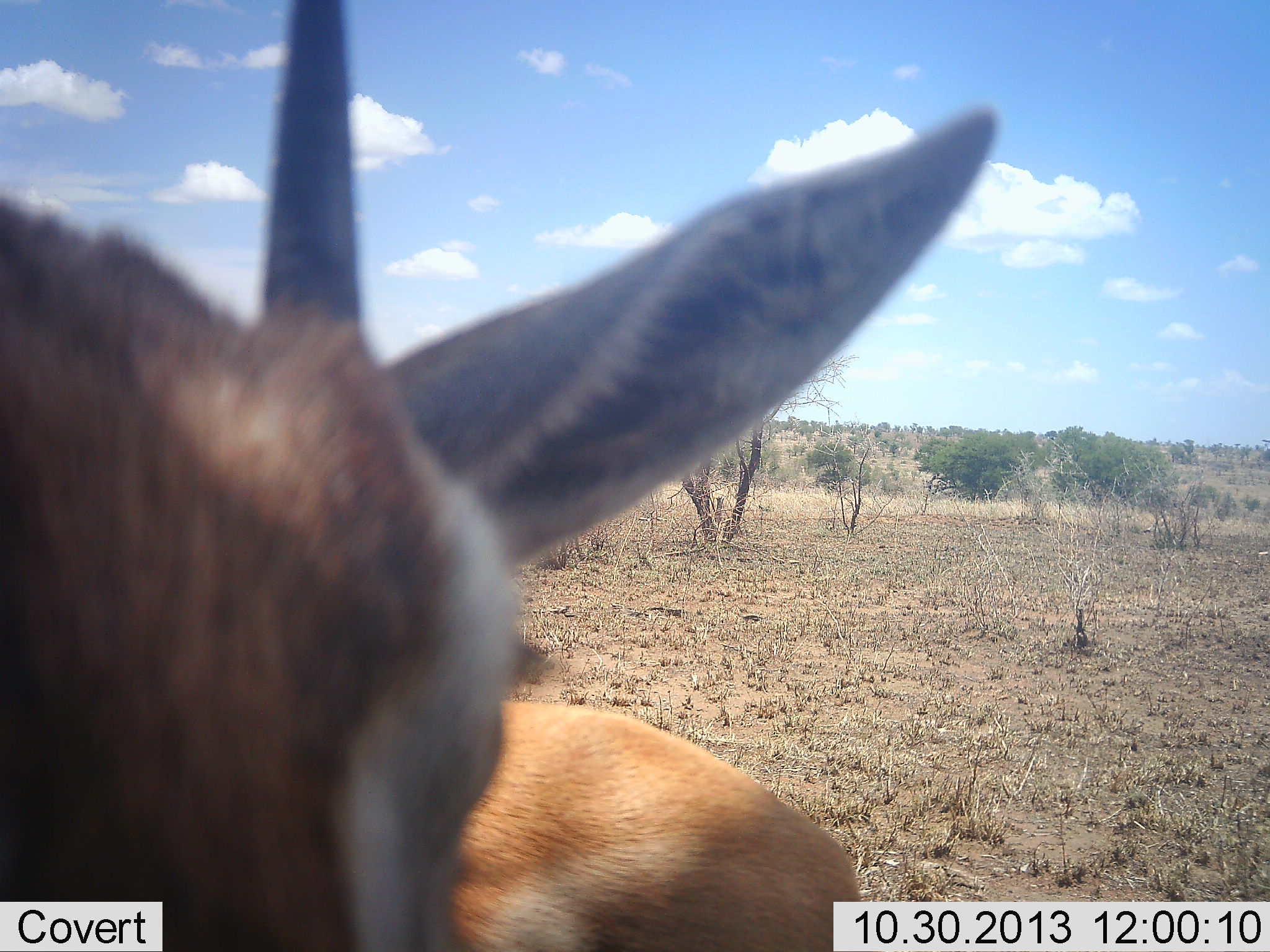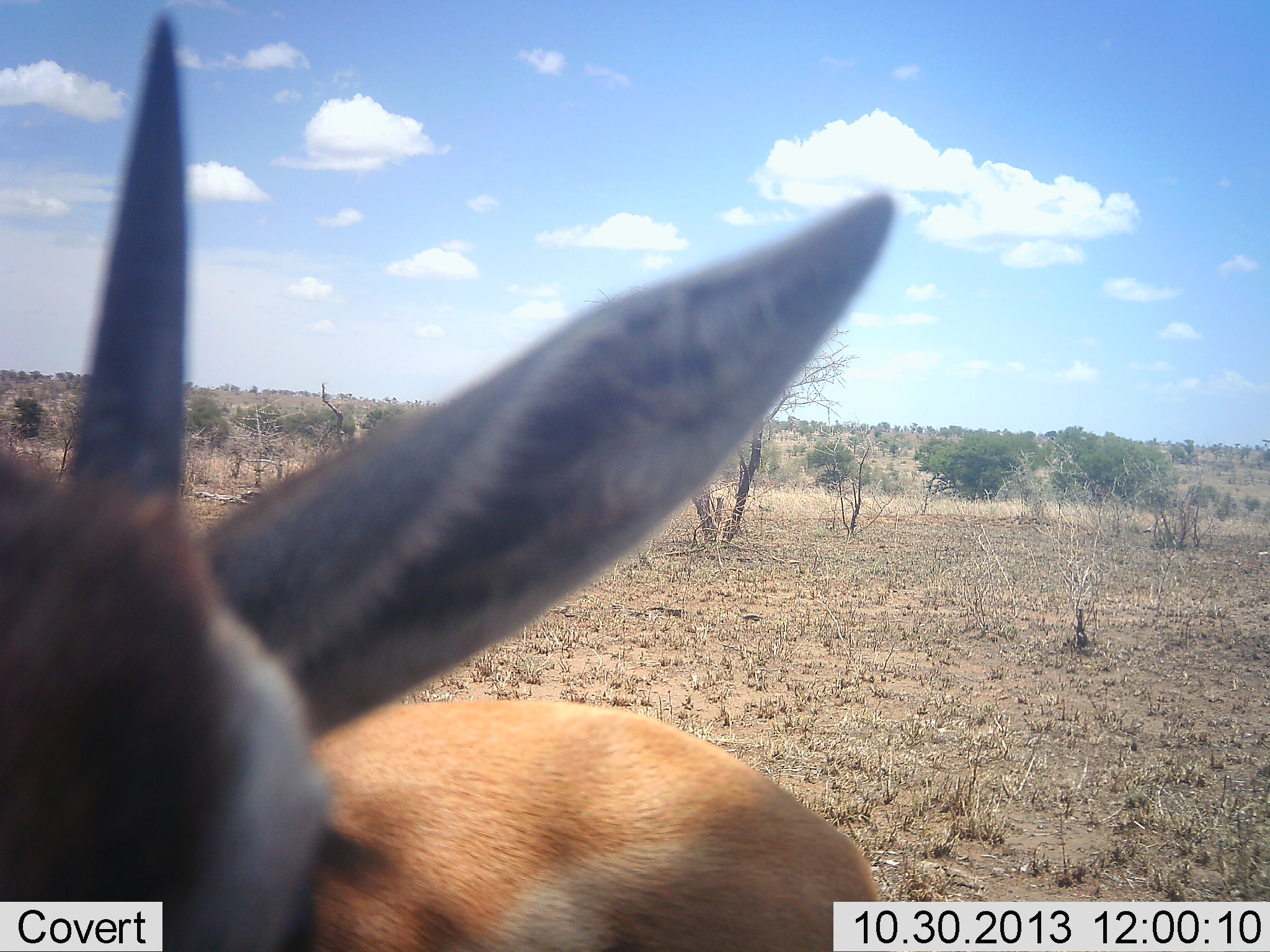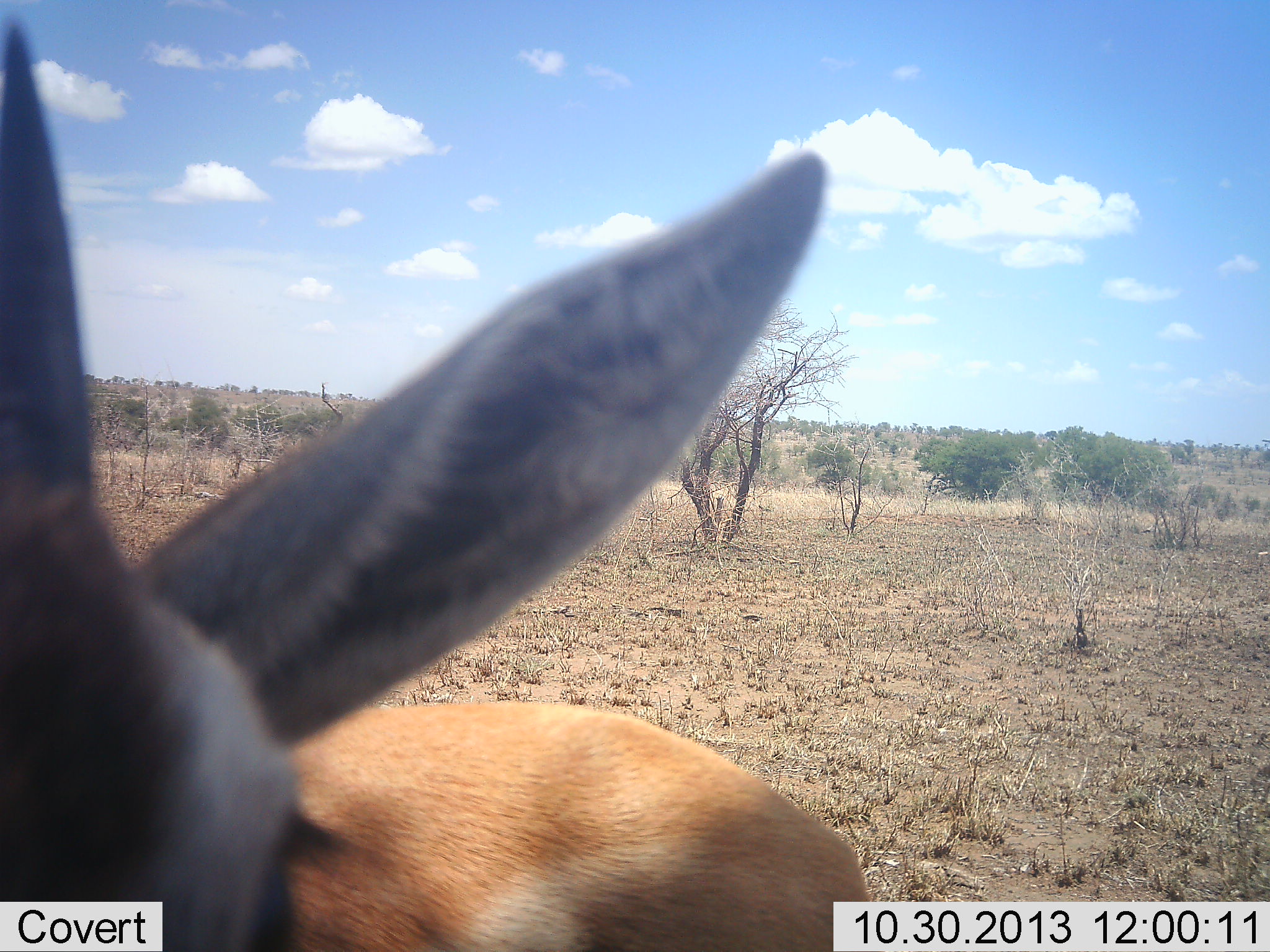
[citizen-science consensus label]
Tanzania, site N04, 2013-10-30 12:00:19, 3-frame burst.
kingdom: Animalia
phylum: Chordata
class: Mammalia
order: Artiodactyla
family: Bovidae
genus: Eudorcas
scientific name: Eudorcas thomsonii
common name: thomson's gazelle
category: gazellethomsons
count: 1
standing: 100%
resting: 0%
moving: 0%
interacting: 7%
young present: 0%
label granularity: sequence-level